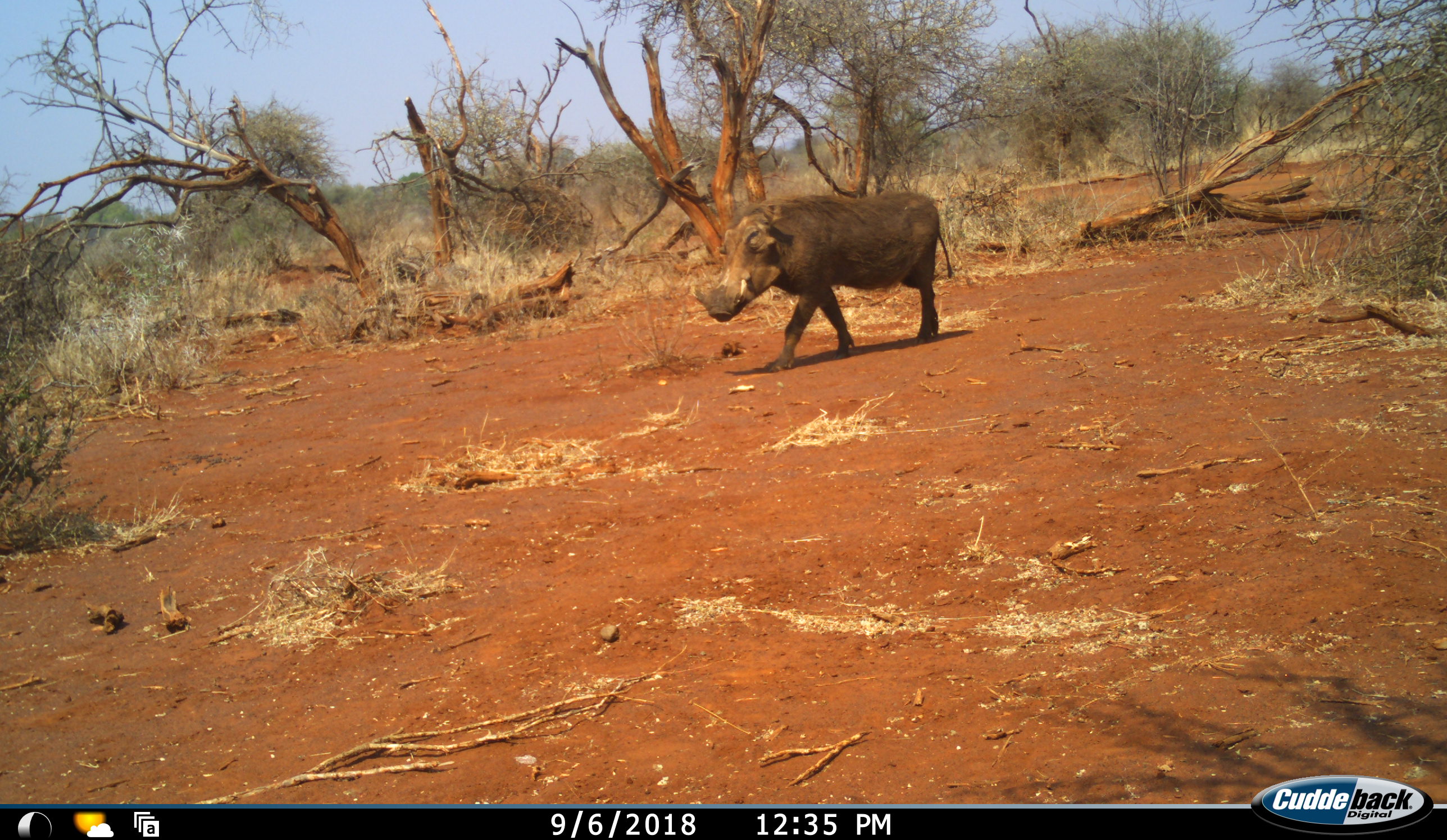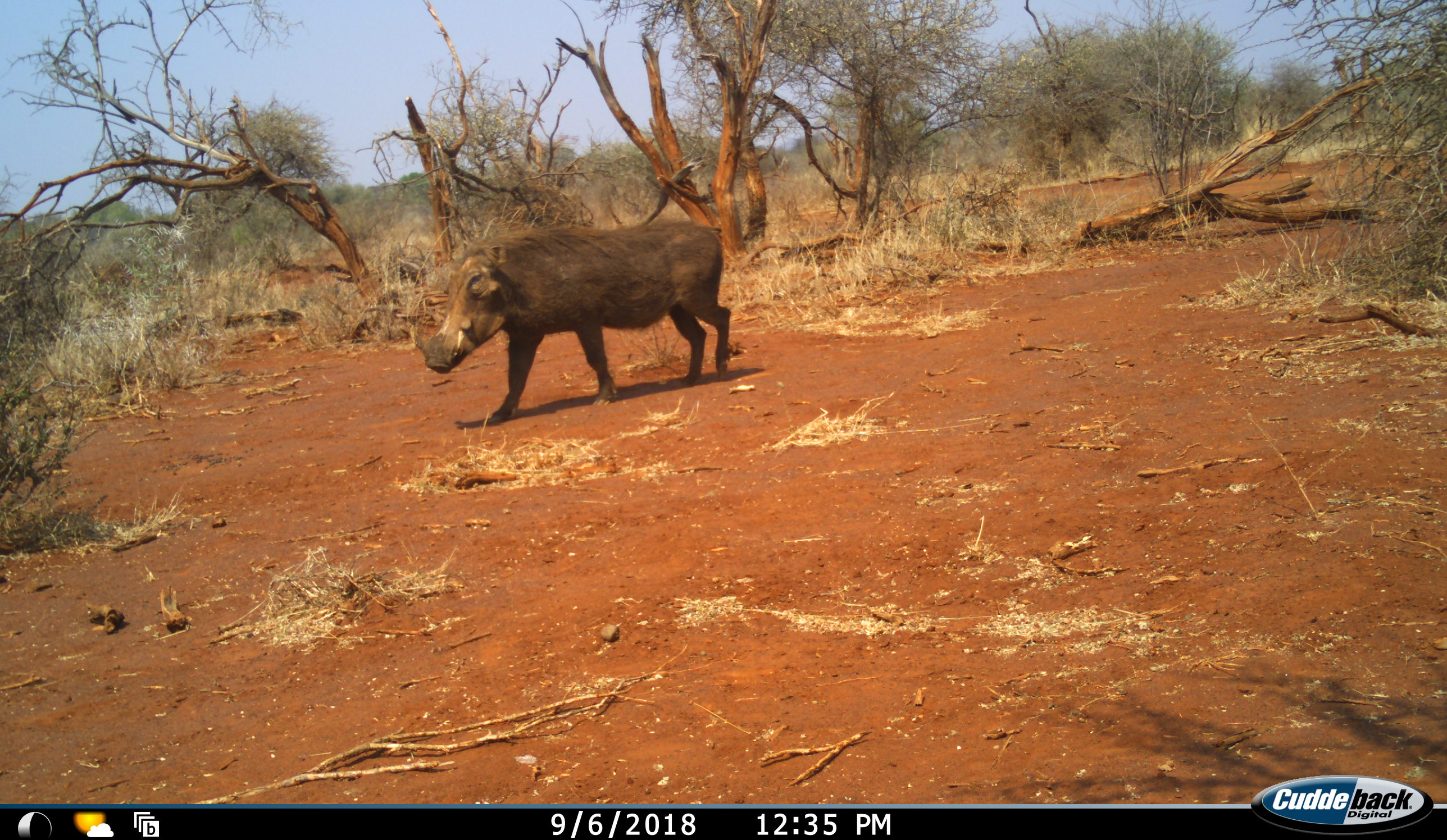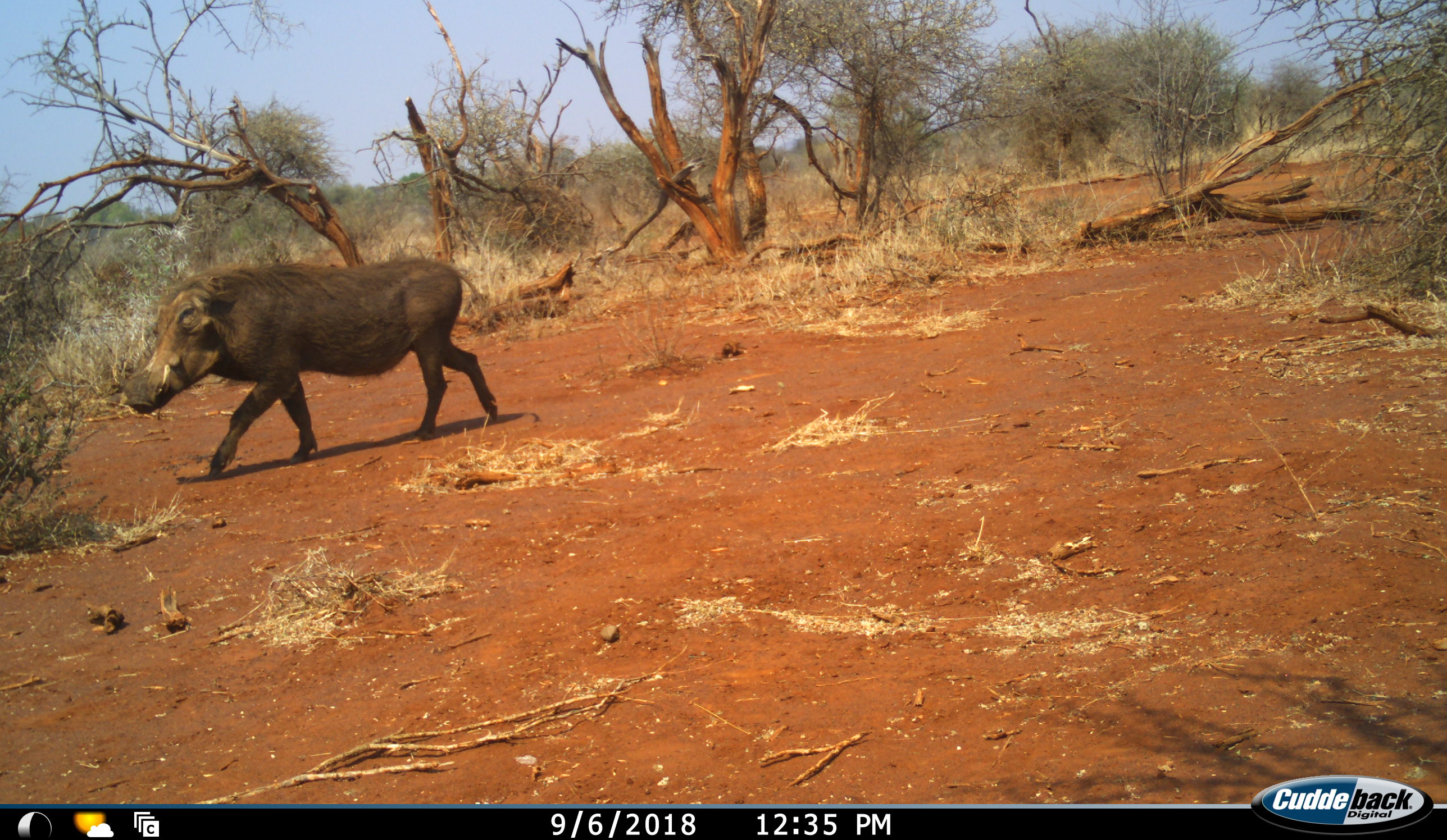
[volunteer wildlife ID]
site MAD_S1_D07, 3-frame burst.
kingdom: Animalia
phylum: Chordata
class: Mammalia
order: Artiodactyla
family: Suidae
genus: Phacochoerus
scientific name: Phacochoerus africanus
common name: warthog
Warthog (Phacochoerus africanus), count 1. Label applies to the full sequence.